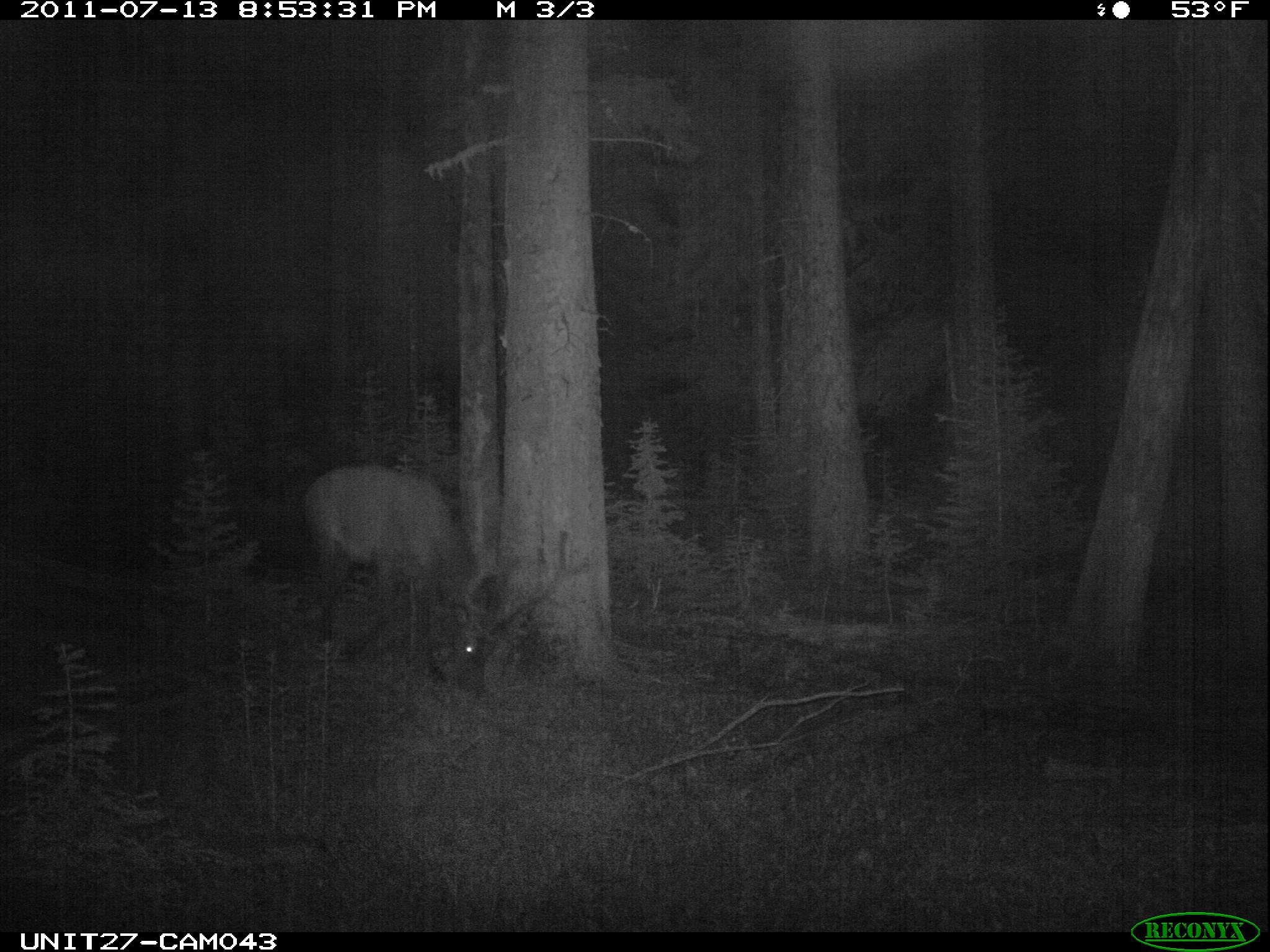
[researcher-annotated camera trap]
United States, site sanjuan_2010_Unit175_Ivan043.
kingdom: Animalia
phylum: Chordata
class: Mammalia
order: Artiodactyla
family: Cervidae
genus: Cervus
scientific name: Cervus elaphus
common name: red deer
Cervus elaphus (red deer).